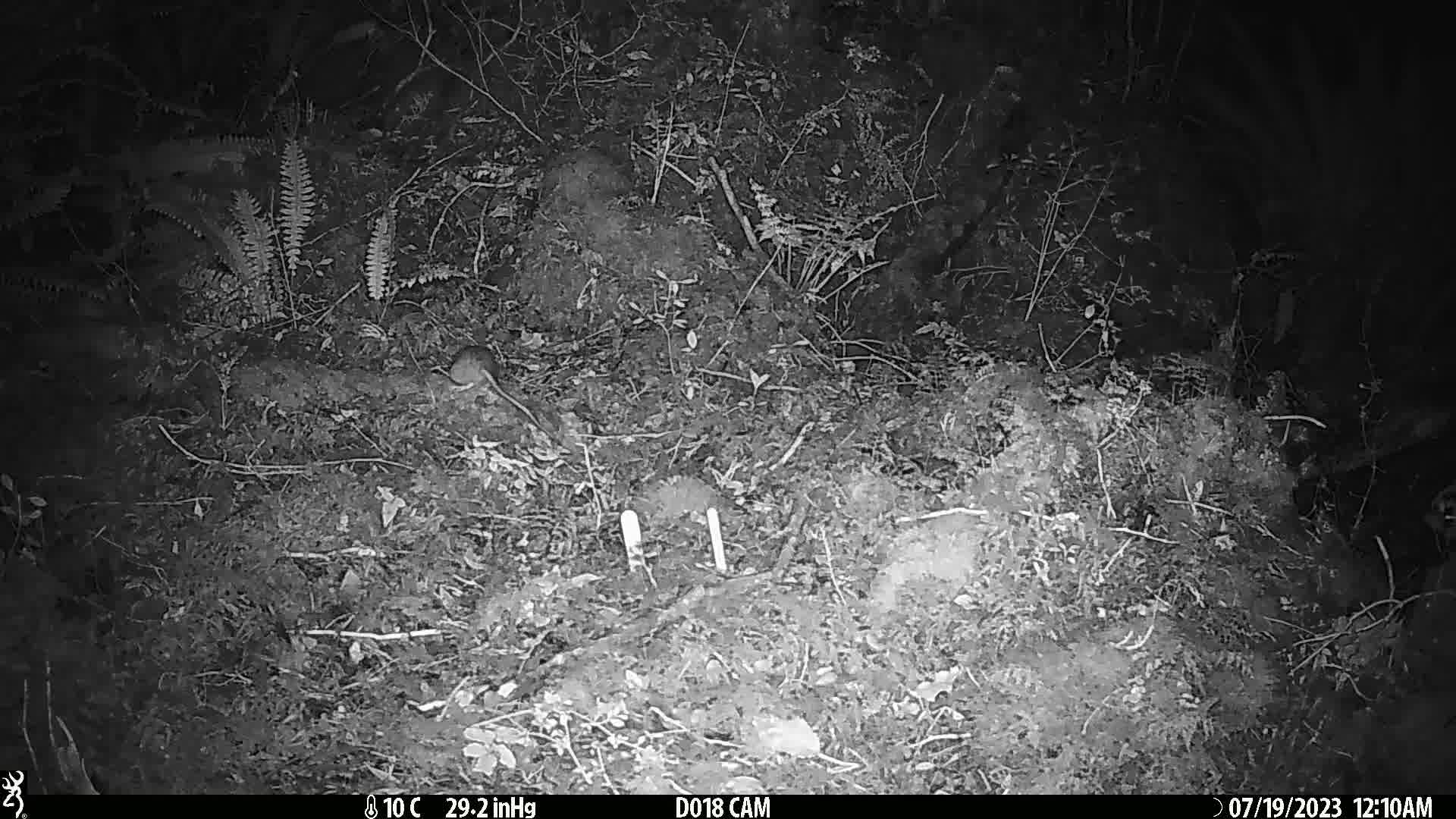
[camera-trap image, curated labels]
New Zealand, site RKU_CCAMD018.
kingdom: Animalia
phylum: Chordata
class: Mammalia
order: Rodentia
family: Muridae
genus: Rattus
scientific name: Rattus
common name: rat